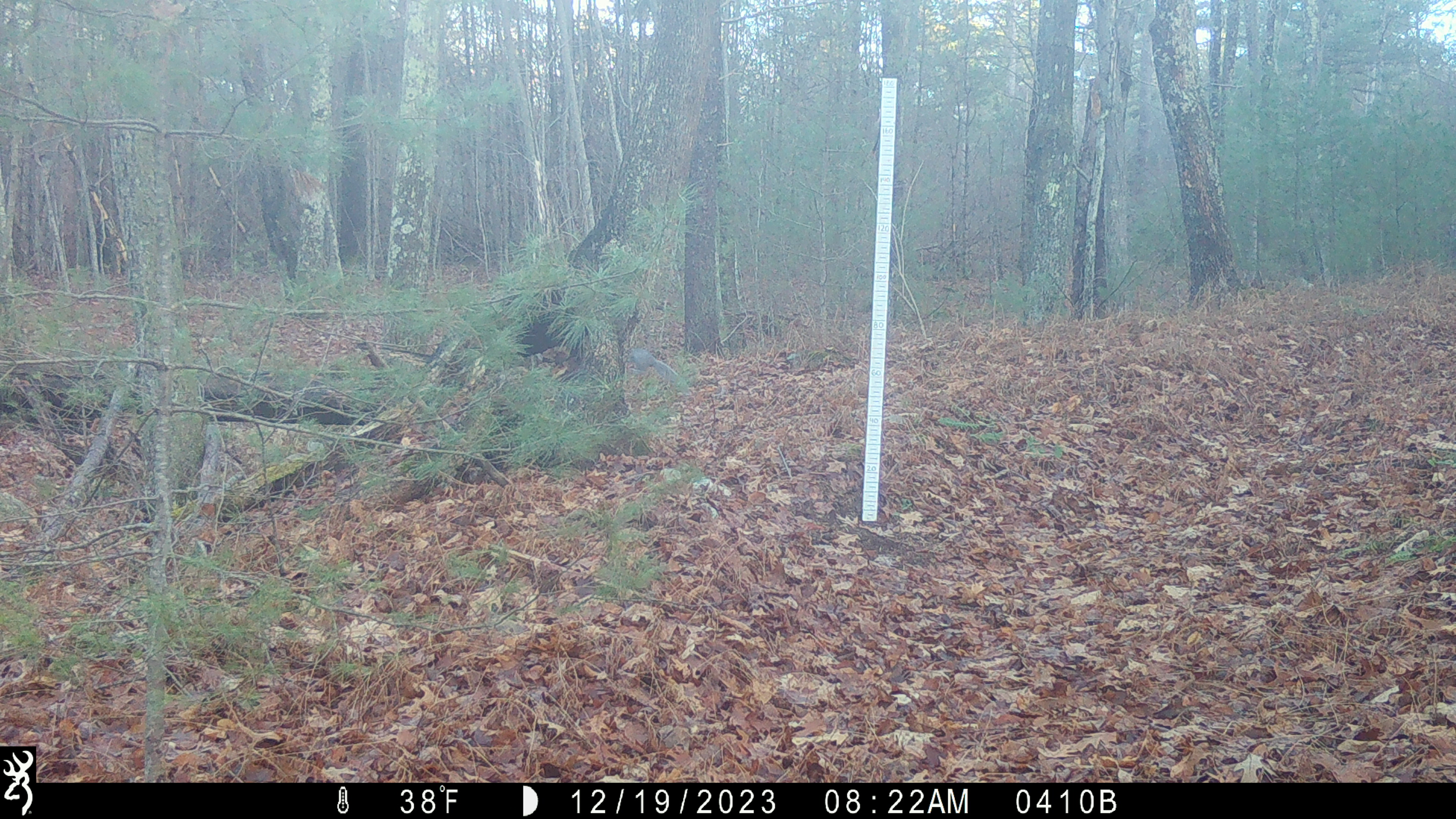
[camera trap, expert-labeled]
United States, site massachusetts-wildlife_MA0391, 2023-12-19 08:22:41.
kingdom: Animalia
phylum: Chordata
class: Mammalia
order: Rodentia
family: Sciuridae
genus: Sciurus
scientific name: Sciurus carolinensis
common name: gray squirrel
Gray squirrel (Sciurus carolinensis).